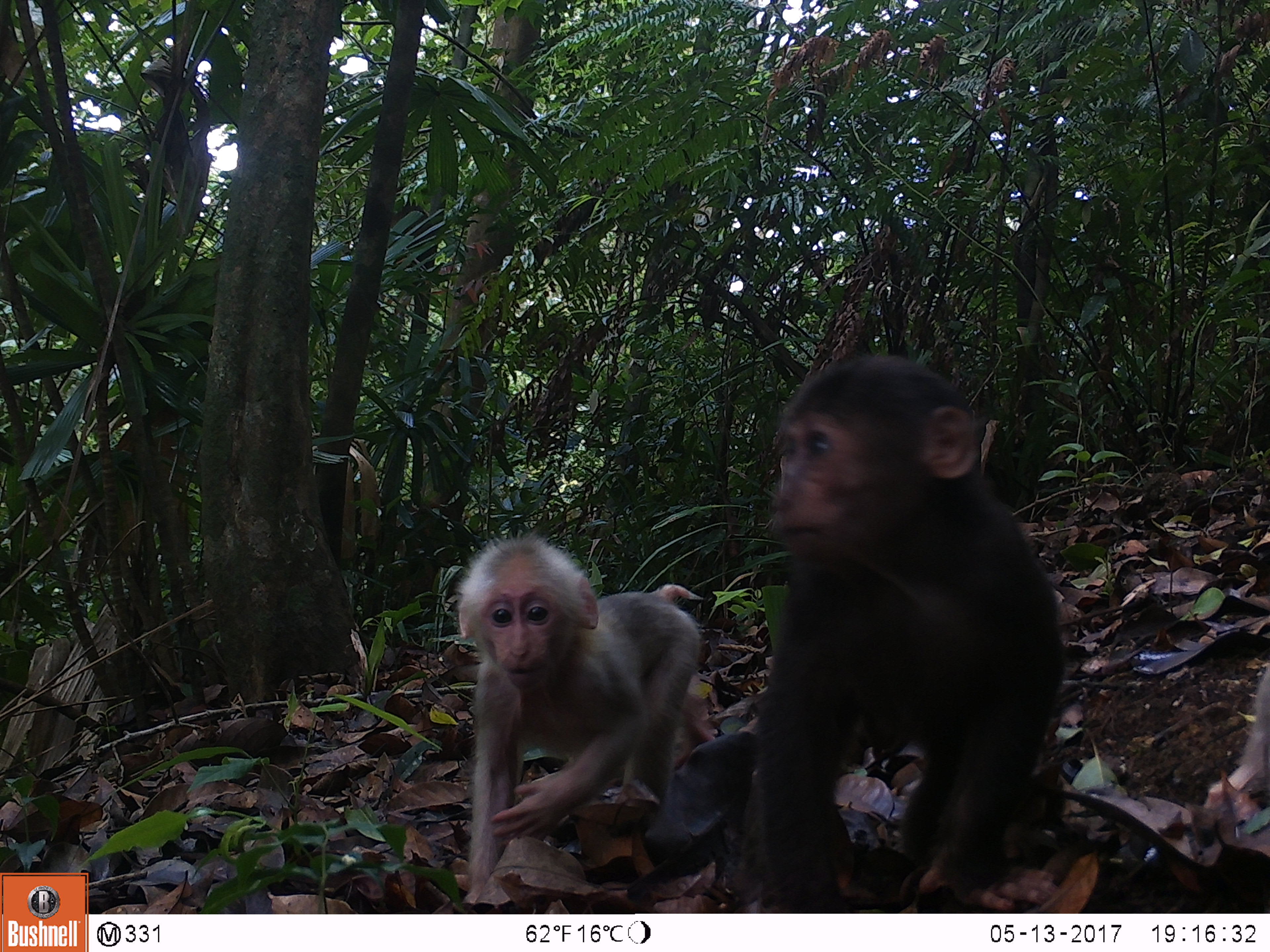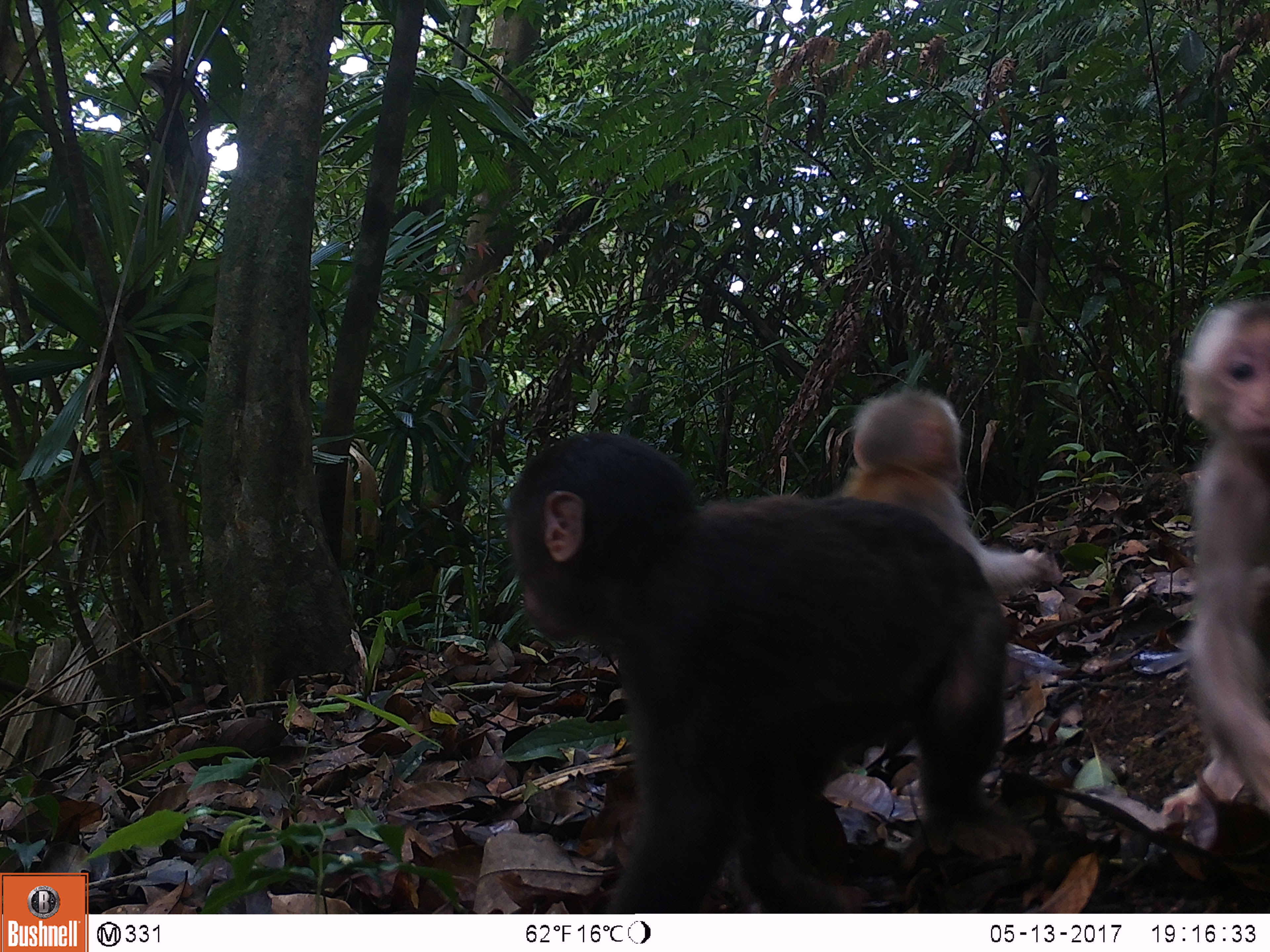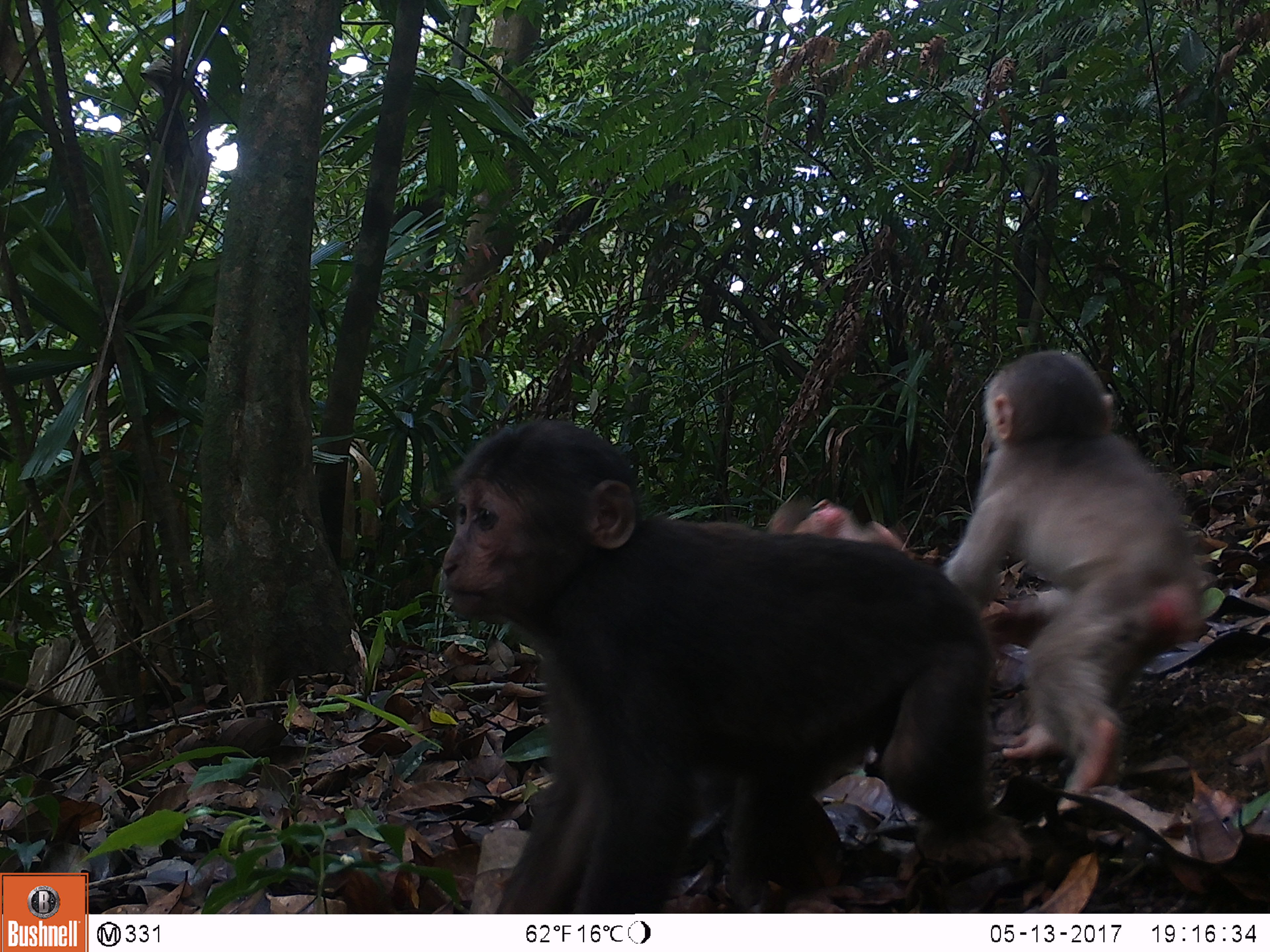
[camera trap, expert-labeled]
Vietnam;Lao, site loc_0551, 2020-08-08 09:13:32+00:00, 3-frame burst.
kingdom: Animalia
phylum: Chordata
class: Mammalia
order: Primates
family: Cercopithecidae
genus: Macaca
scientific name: Macaca arctoides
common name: stump-tailed macaque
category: stump tailed macaque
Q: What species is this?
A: Stump tailed macaque (stump-tailed macaque) (Macaca arctoides).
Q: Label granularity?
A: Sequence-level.